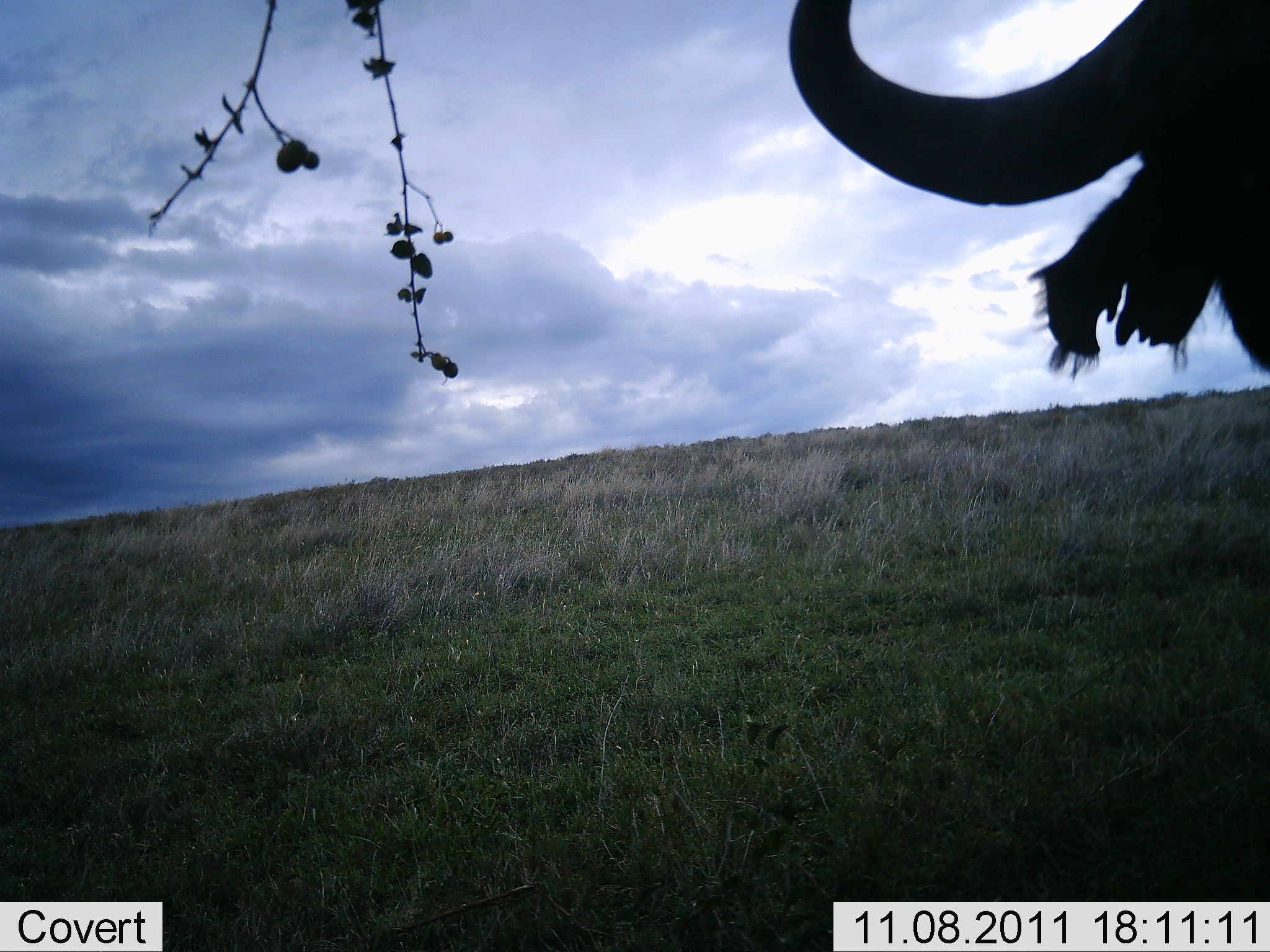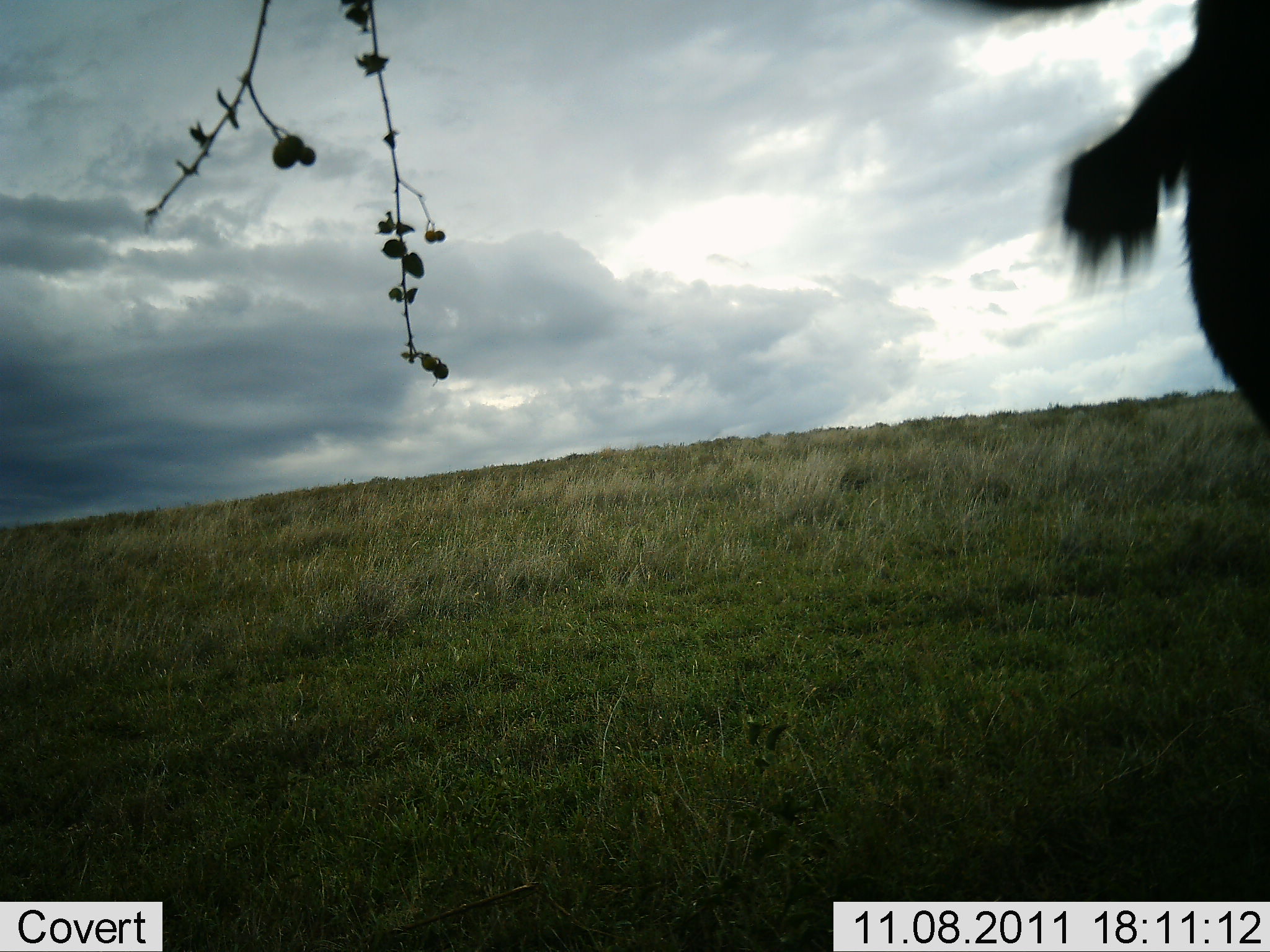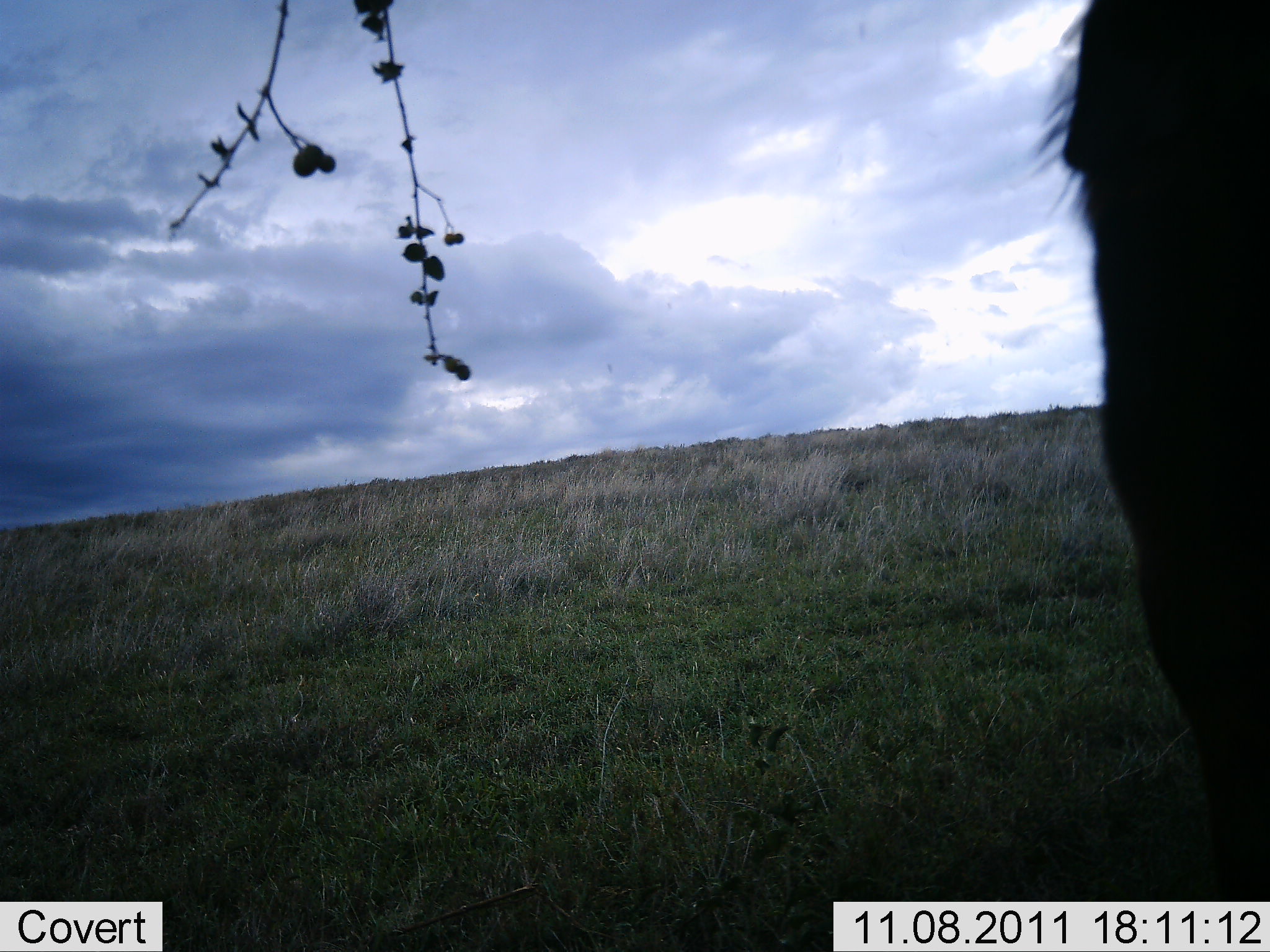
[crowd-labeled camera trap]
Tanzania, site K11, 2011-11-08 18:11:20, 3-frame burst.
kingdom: Animalia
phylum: Chordata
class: Mammalia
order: Artiodactyla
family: Bovidae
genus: Connochaetes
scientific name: Connochaetes taurinus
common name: blue wildebeest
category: wildebeest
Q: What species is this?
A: Wildebeest (blue wildebeest) (Connochaetes taurinus).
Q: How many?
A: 1.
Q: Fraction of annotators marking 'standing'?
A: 82%.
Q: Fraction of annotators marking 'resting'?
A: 0%.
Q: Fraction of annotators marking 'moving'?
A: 18%.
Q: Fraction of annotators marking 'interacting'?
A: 0%.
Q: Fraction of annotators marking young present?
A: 0%.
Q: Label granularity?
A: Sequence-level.